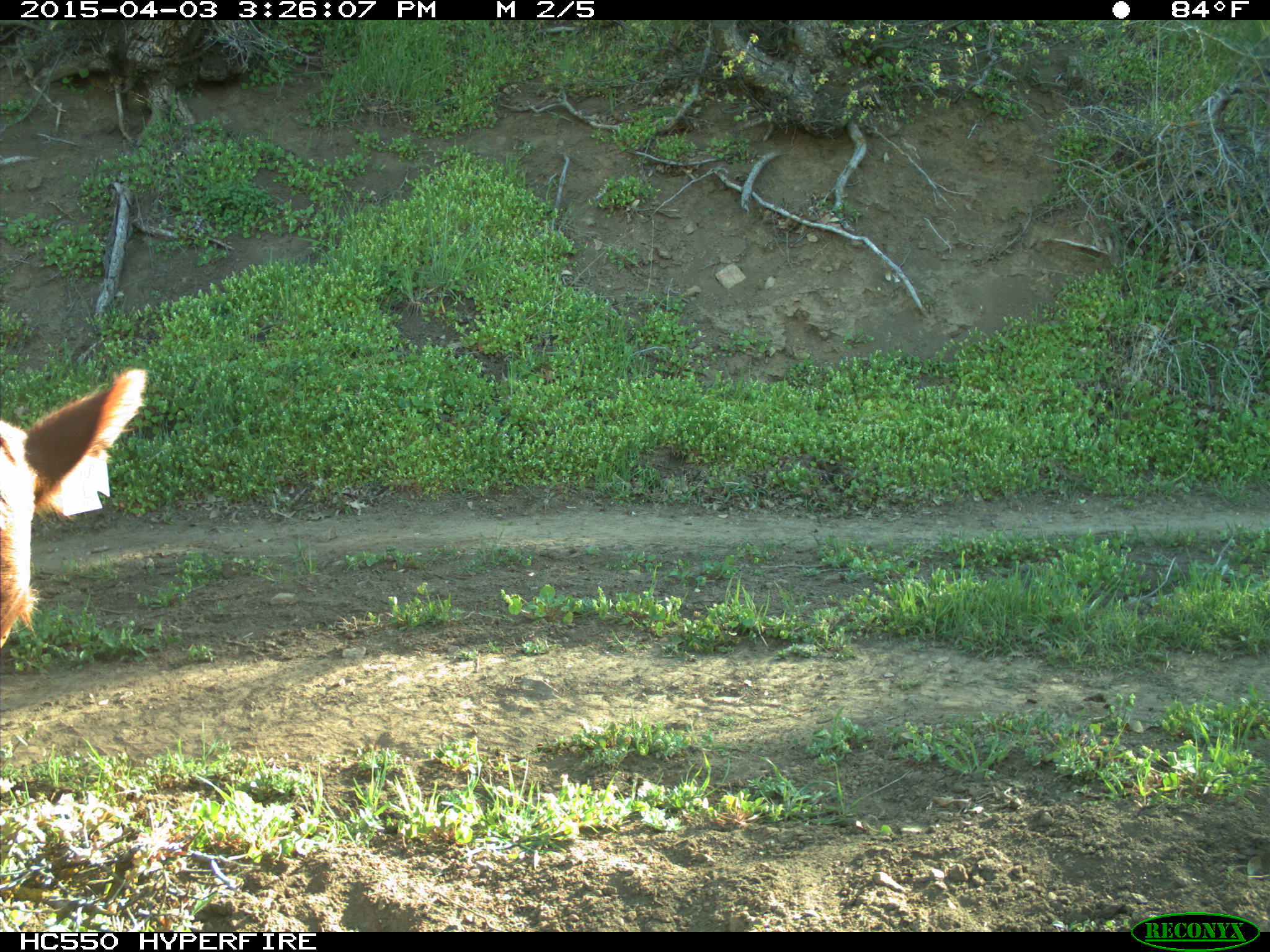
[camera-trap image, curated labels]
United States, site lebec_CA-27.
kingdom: Animalia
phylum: Chordata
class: Mammalia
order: Artiodactyla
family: Bovidae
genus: Bos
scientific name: Bos taurus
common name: domestic cow